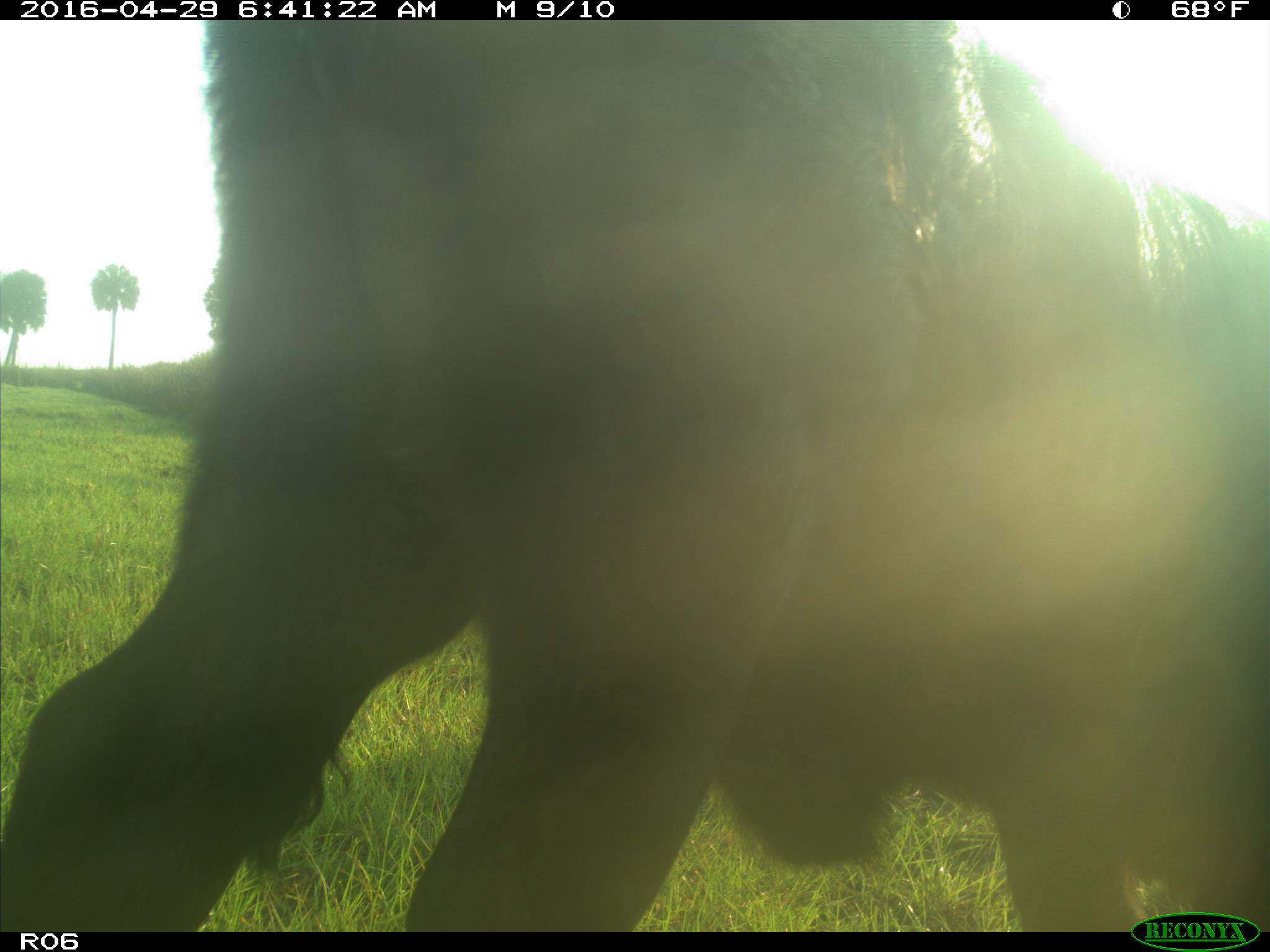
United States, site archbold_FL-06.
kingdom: Animalia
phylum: Chordata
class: Mammalia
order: Artiodactyla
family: Bovidae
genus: Bos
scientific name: Bos taurus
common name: domestic cow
Bos taurus (domestic cow).